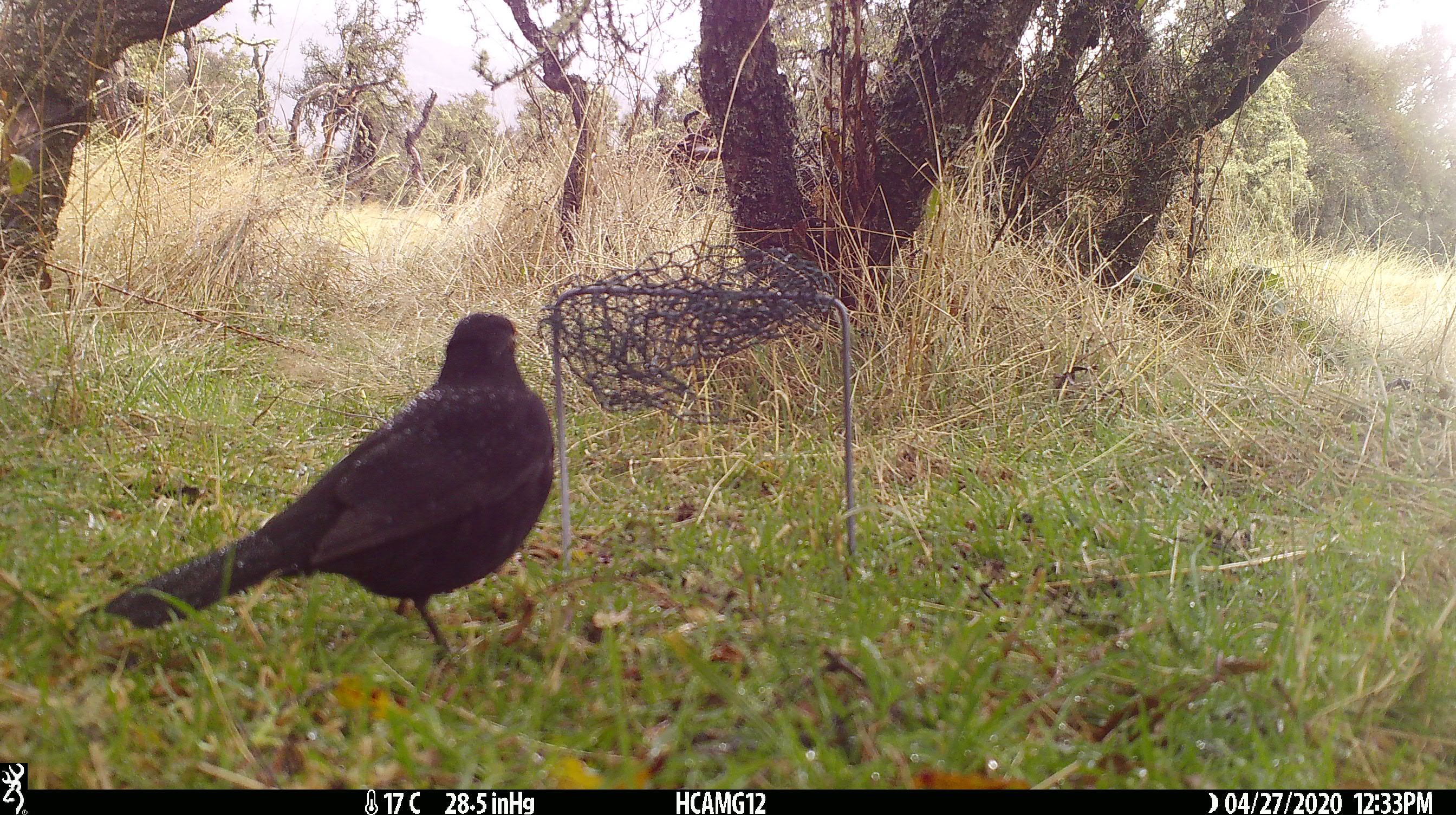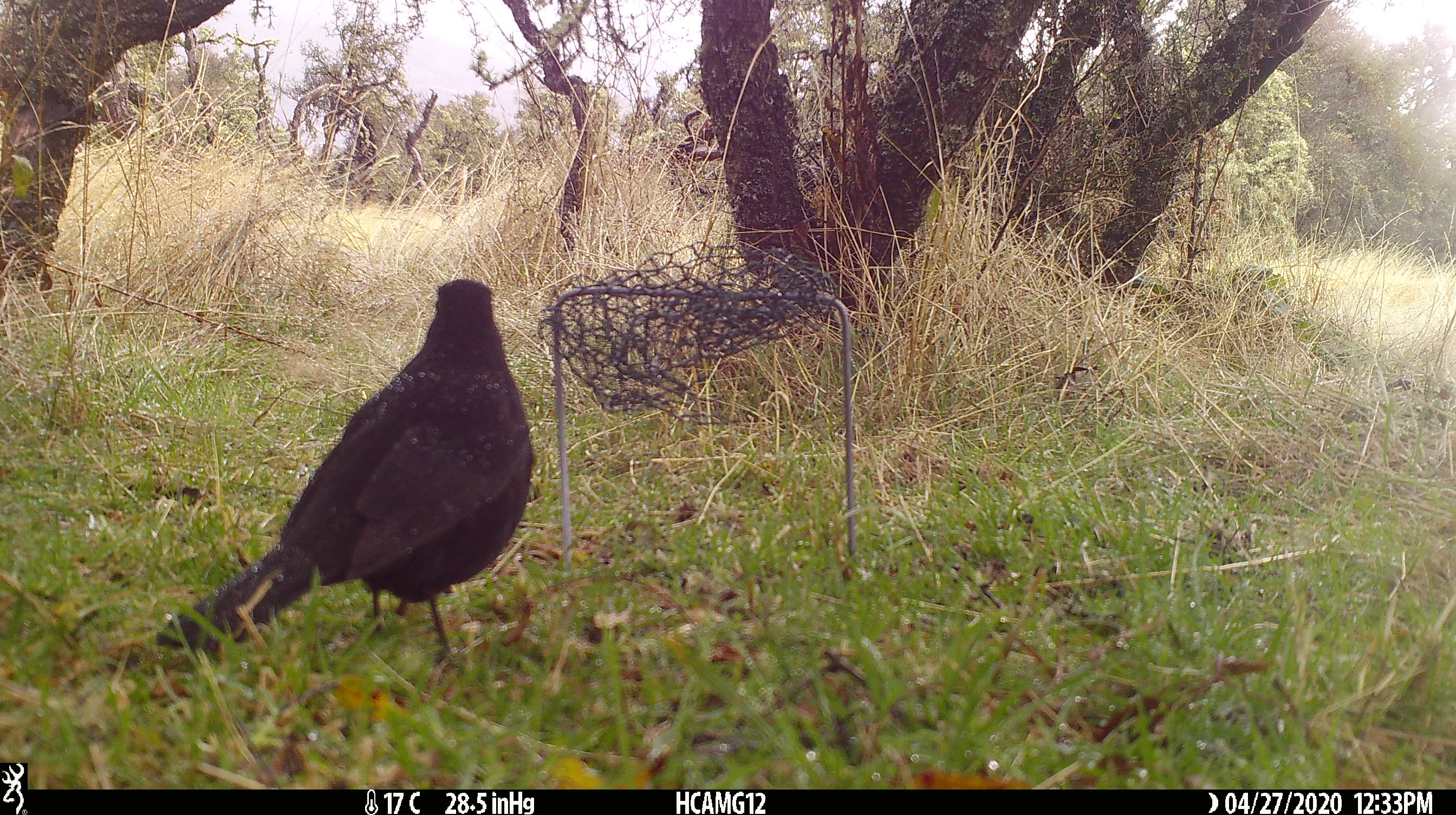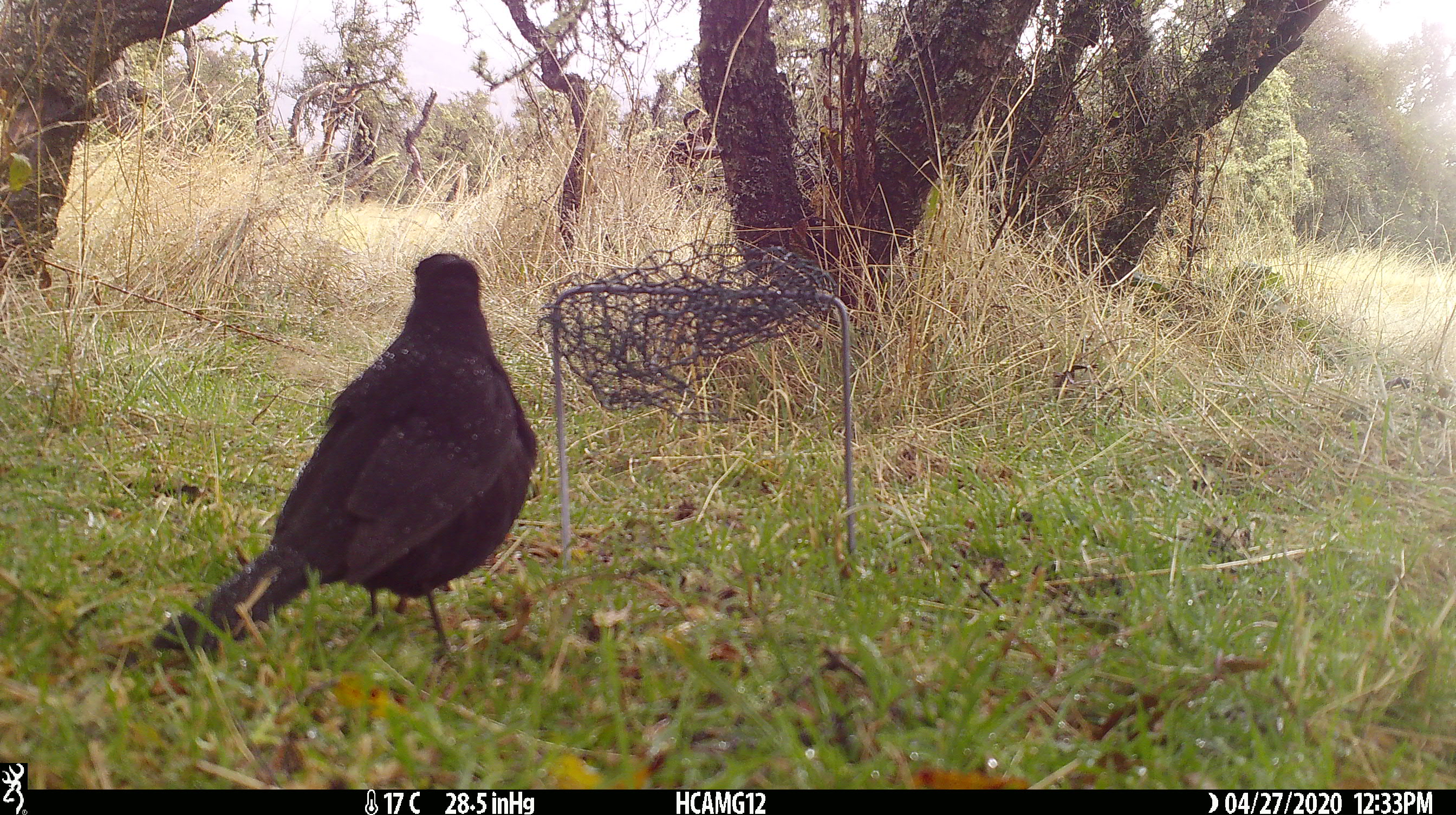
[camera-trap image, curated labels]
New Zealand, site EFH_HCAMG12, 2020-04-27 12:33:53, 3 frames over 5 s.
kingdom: Animalia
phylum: Chordata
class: Aves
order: Passeriformes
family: Turdidae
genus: Turdus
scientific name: Turdus merula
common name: eurasian blackbird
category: blackbird